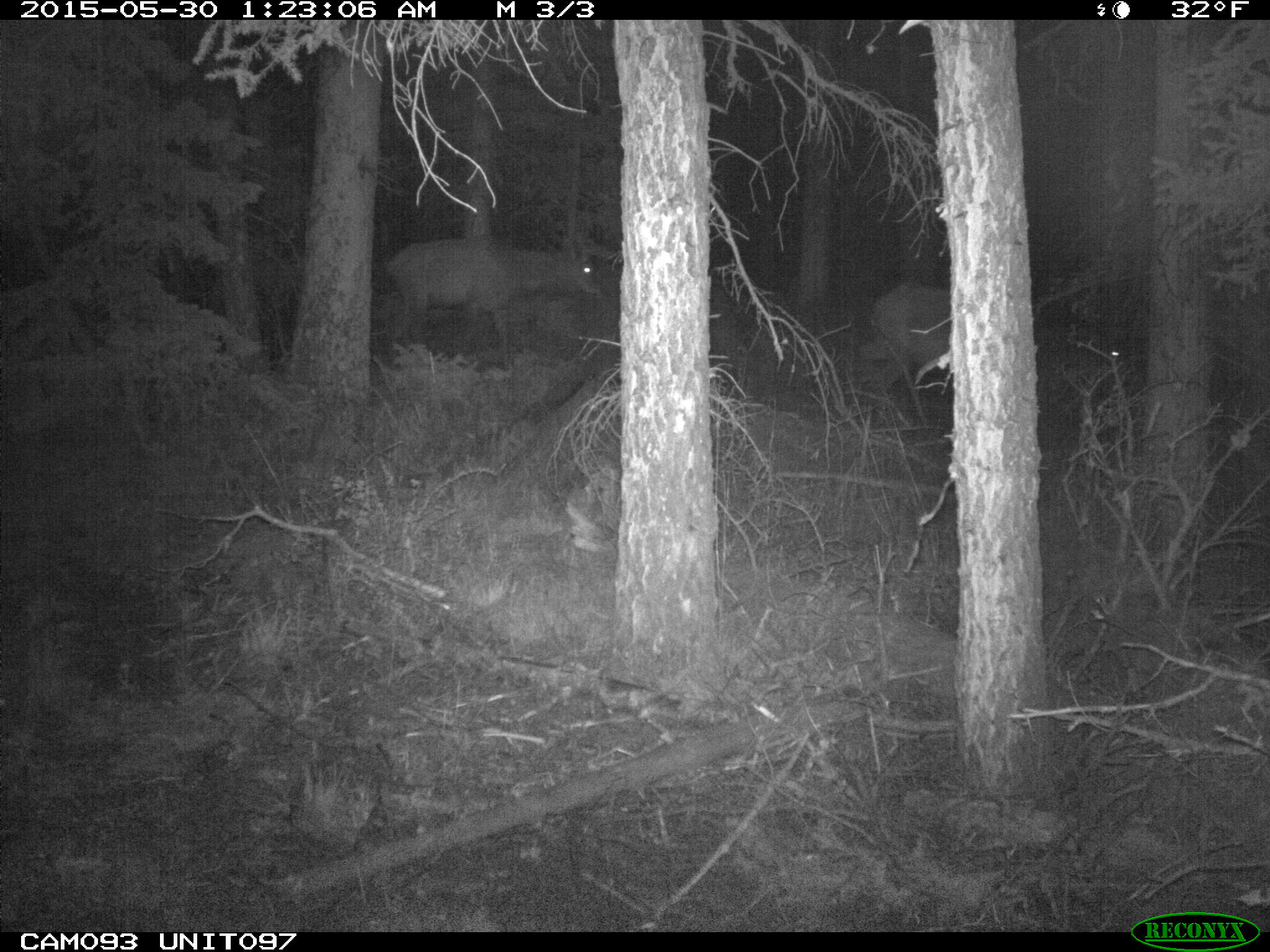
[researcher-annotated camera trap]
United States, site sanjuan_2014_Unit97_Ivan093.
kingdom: Animalia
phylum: Chordata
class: Mammalia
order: Artiodactyla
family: Cervidae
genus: Cervus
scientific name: Cervus elaphus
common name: red deer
Cervus elaphus (red deer).